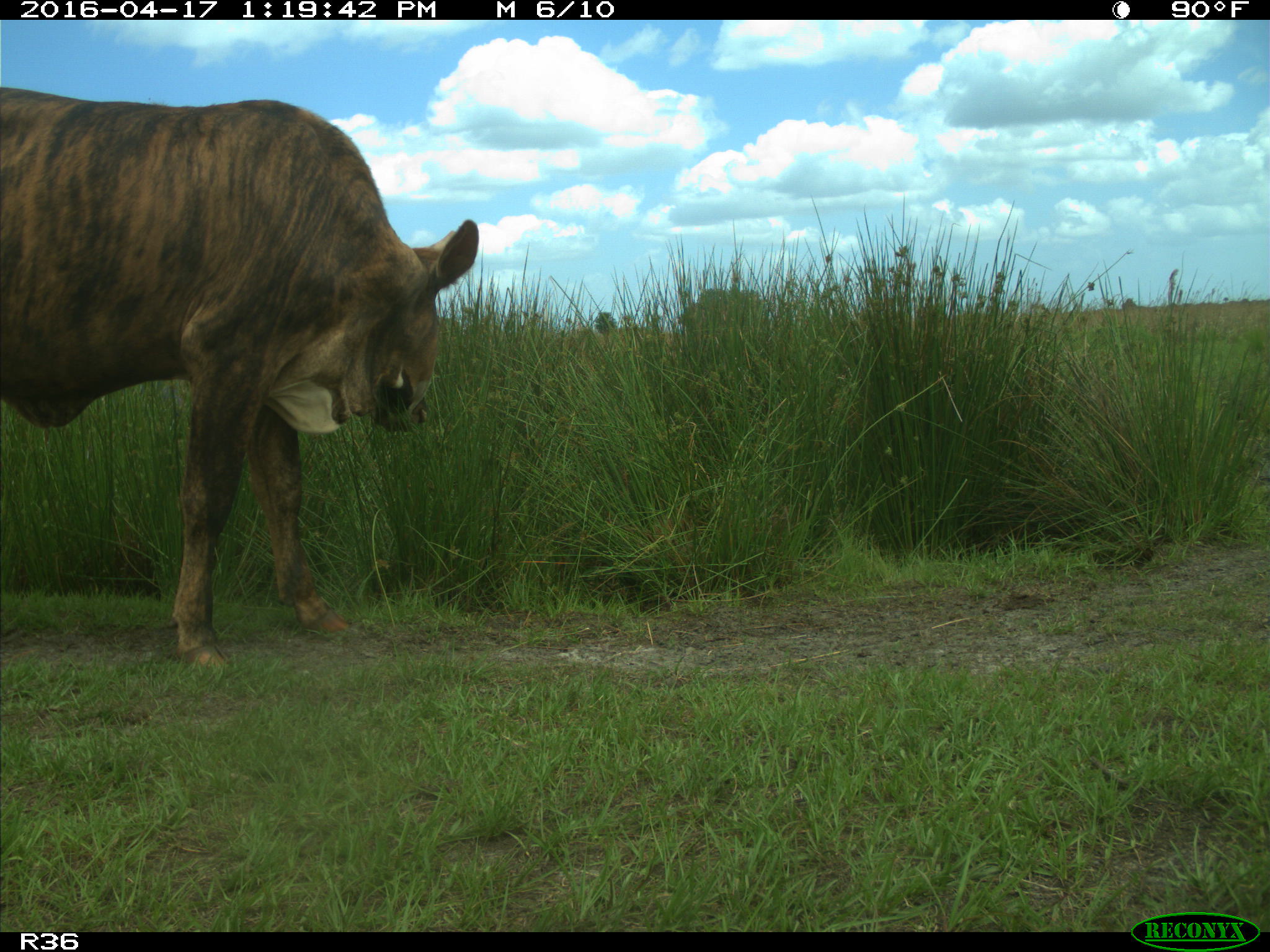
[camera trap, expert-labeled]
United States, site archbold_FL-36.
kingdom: Animalia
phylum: Chordata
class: Mammalia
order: Artiodactyla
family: Bovidae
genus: Bos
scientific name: Bos taurus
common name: domestic cow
Bos taurus (domestic cow).